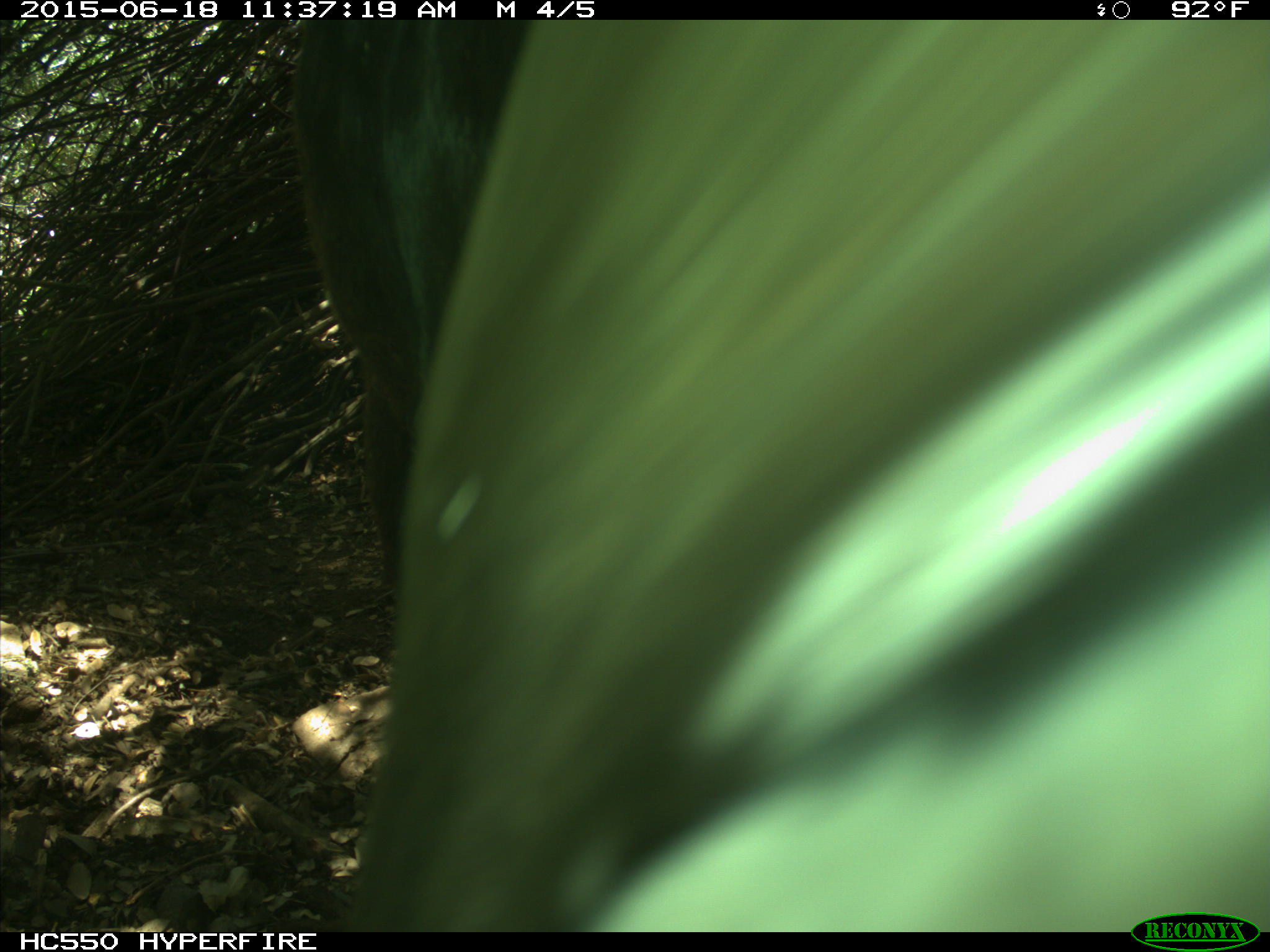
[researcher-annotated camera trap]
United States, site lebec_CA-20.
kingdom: Animalia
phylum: Chordata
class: Mammalia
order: Artiodactyla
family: Bovidae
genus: Bos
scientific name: Bos taurus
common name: domestic cow